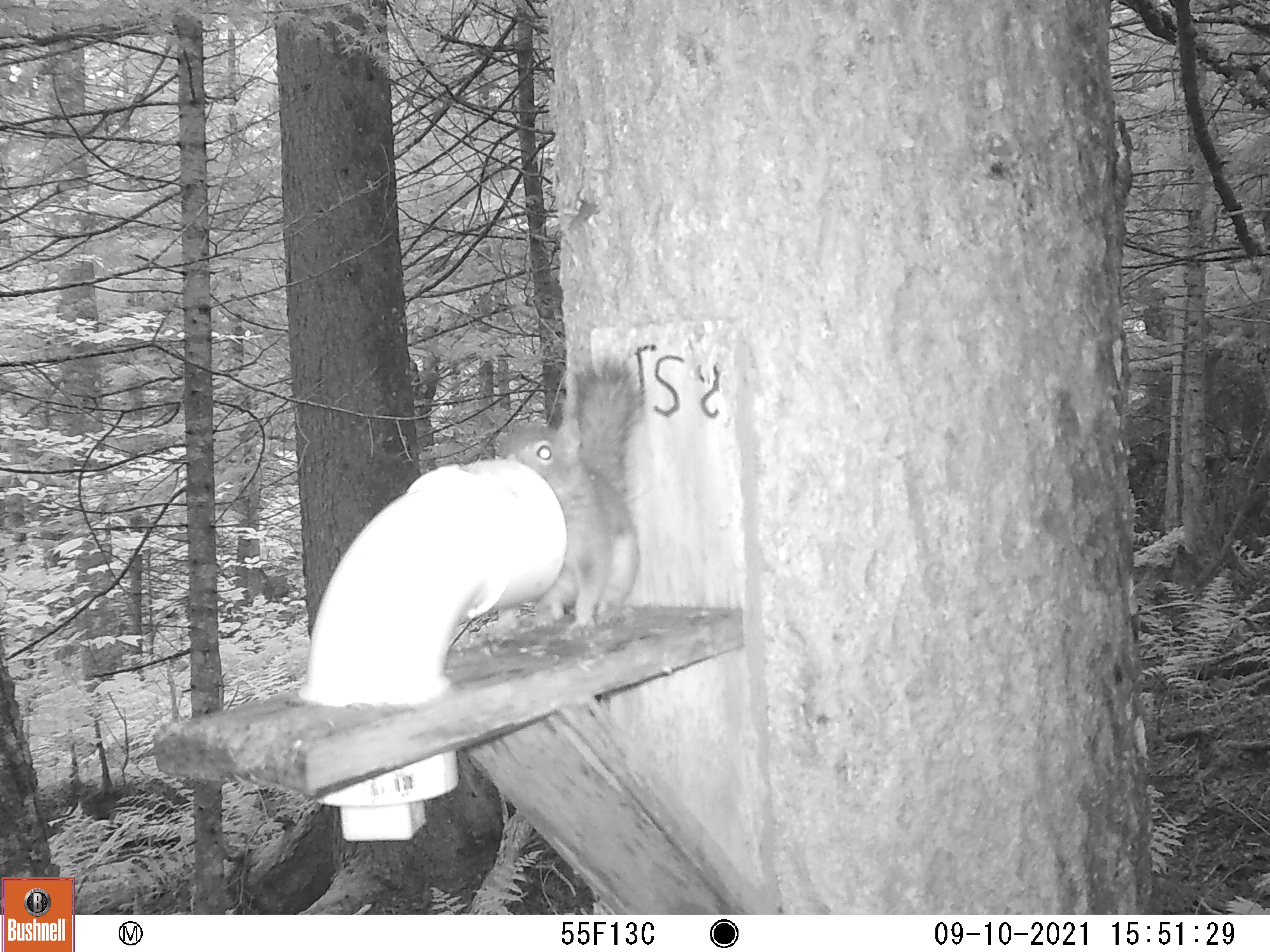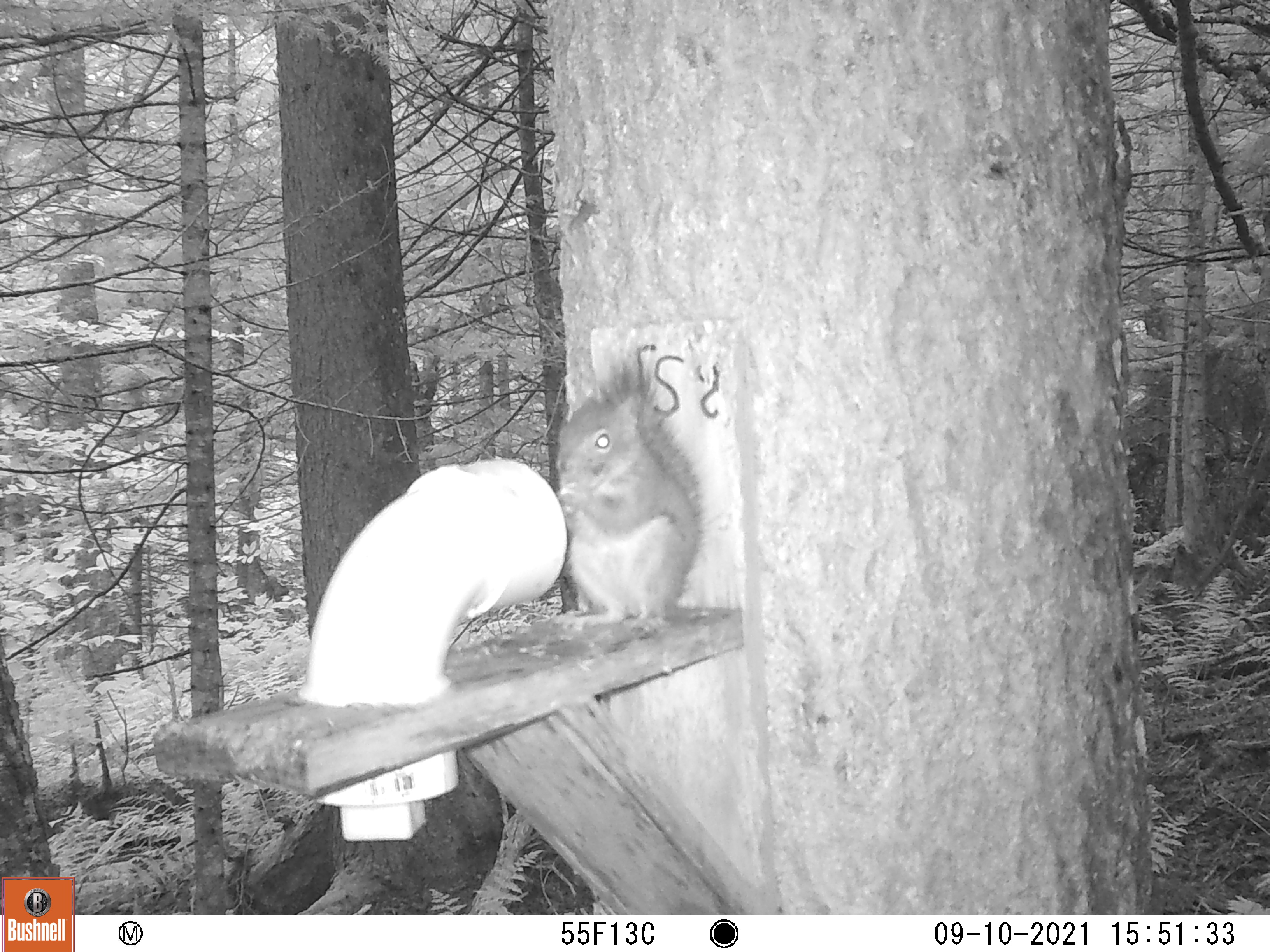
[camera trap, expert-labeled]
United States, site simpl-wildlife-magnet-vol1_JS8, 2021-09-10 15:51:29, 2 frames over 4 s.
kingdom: Animalia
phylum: Chordata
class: Mammalia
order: Rodentia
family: Sciuridae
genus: Tamiasciurus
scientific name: Tamiasciurus hudsonicus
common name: red squirrel